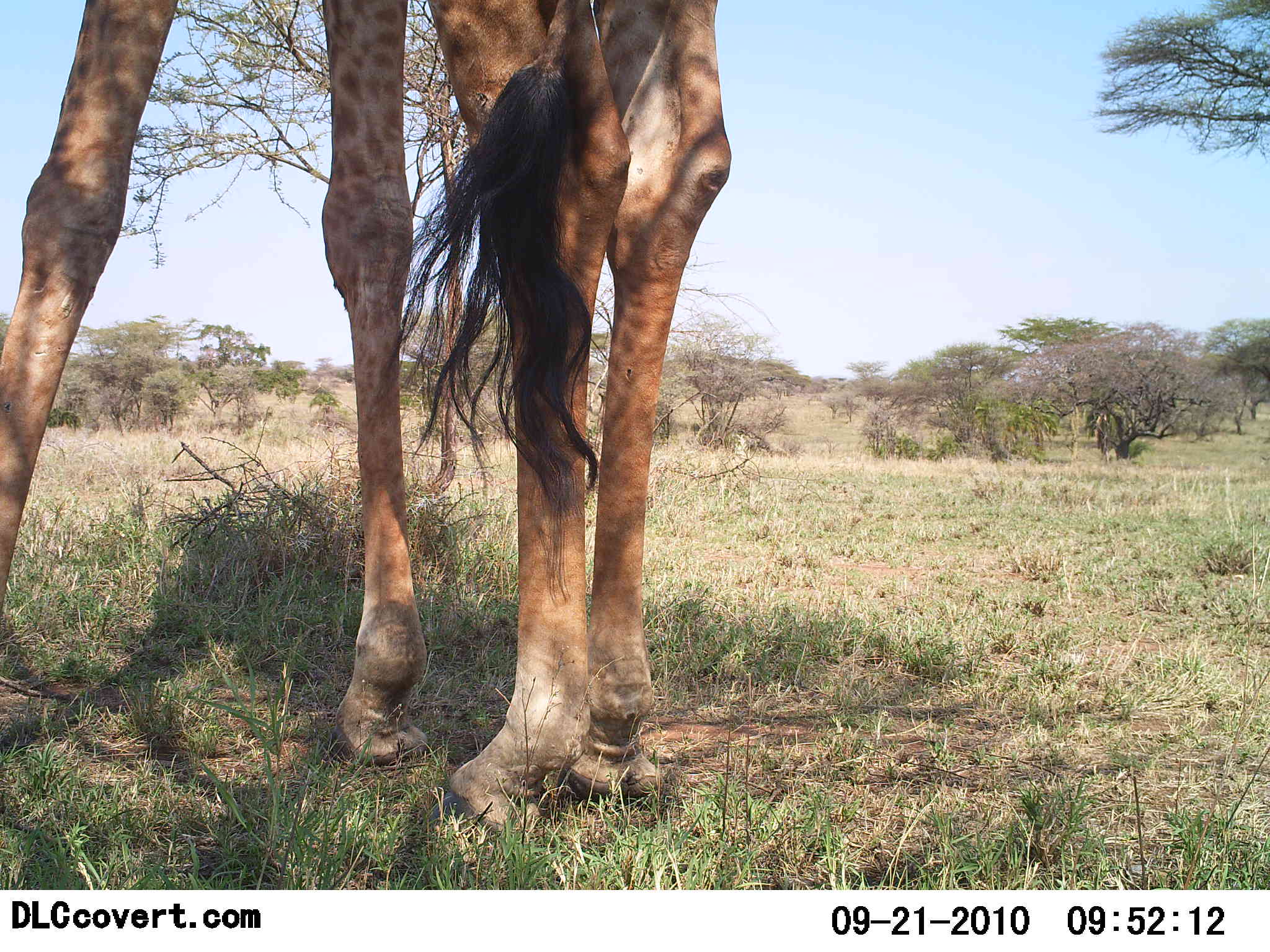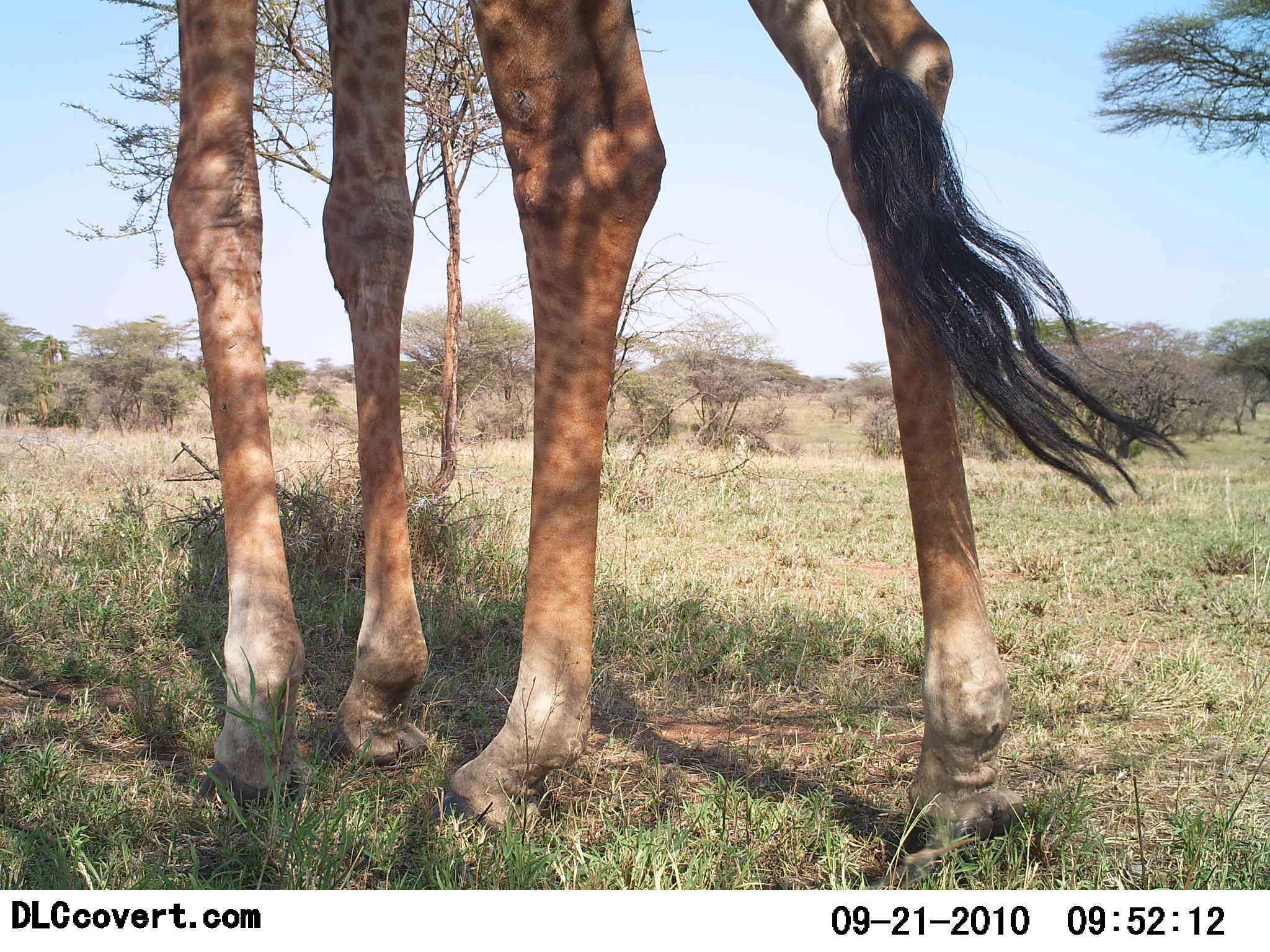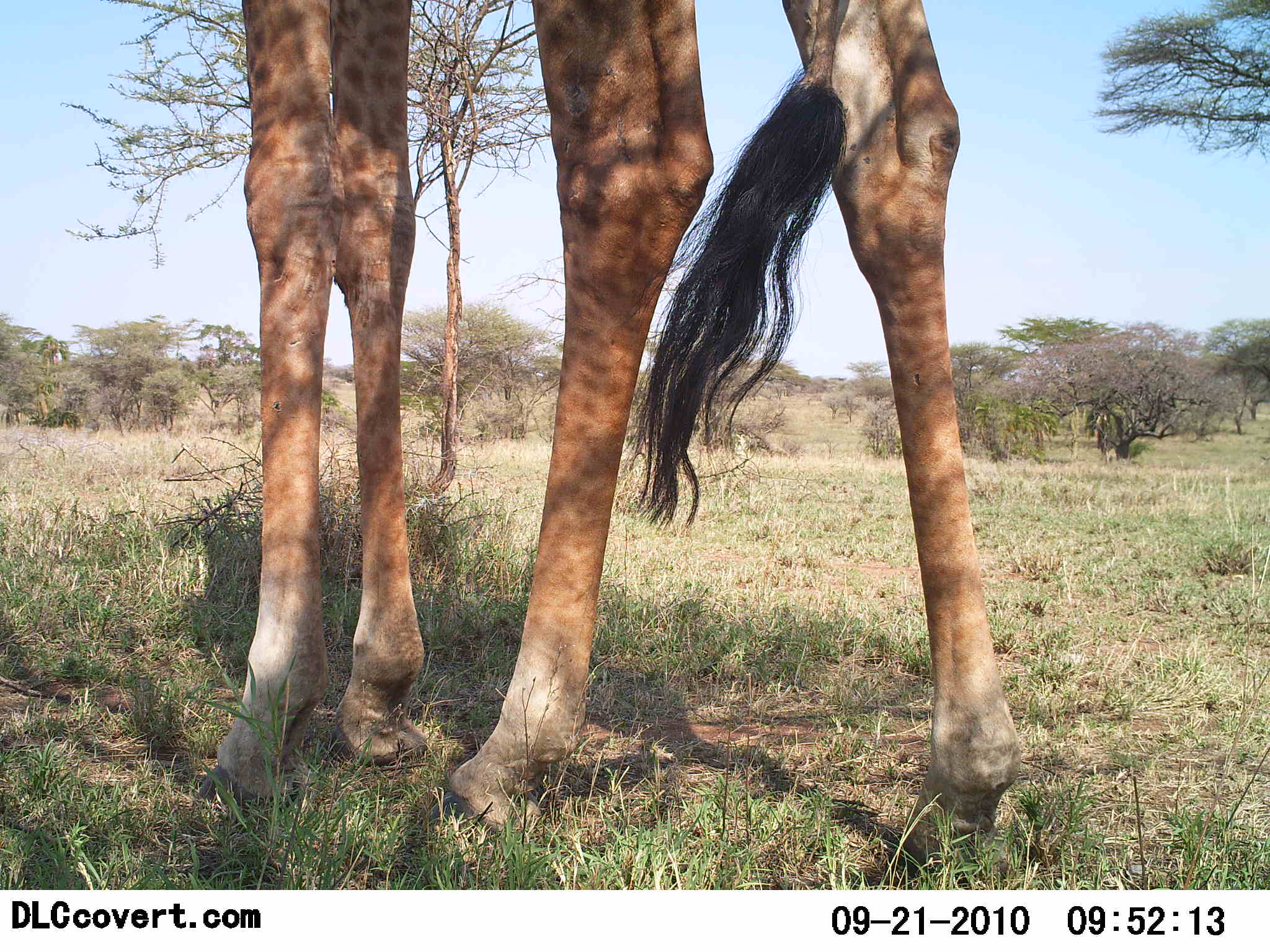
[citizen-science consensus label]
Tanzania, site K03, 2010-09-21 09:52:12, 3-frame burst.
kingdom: Animalia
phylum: Chordata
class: Mammalia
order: Artiodactyla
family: Giraffidae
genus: Giraffa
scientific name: Giraffa camelopardalis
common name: giraffe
Giraffe (Giraffa camelopardalis), count 1. Behavior (volunteer vote fractions): standing 92%, resting 0%, moving 15%, interacting 0%. Young present (vote fraction): 0%. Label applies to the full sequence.